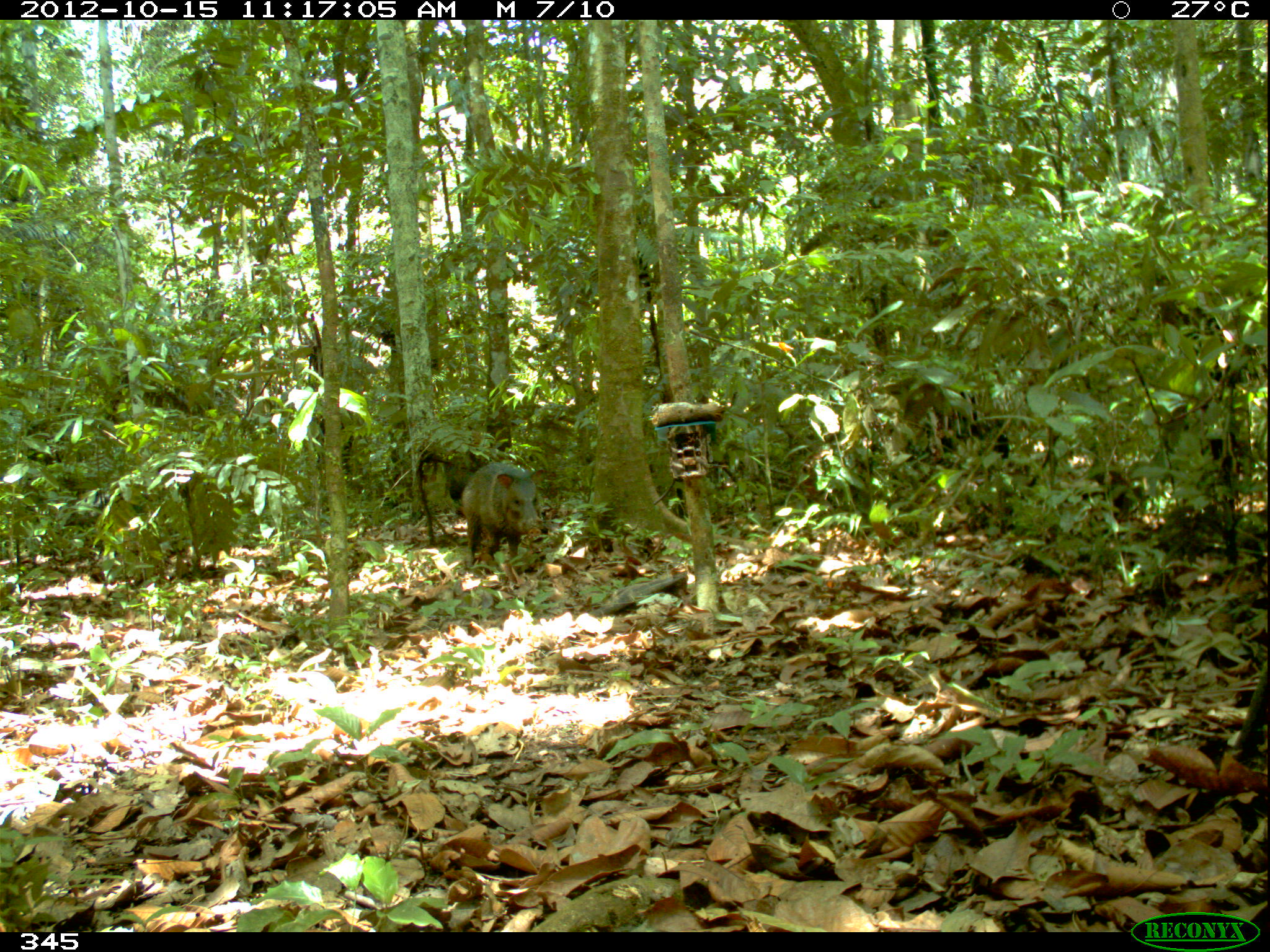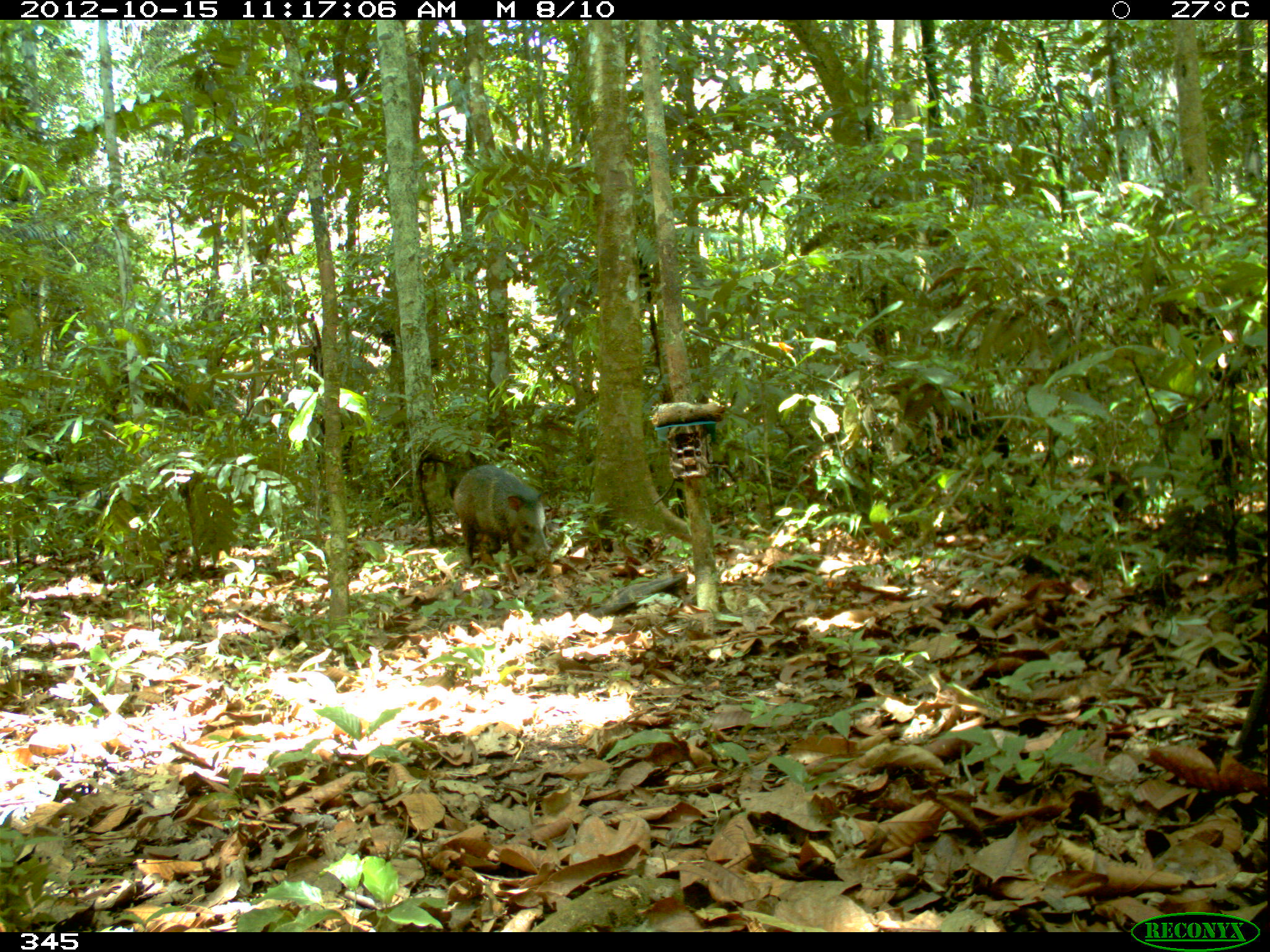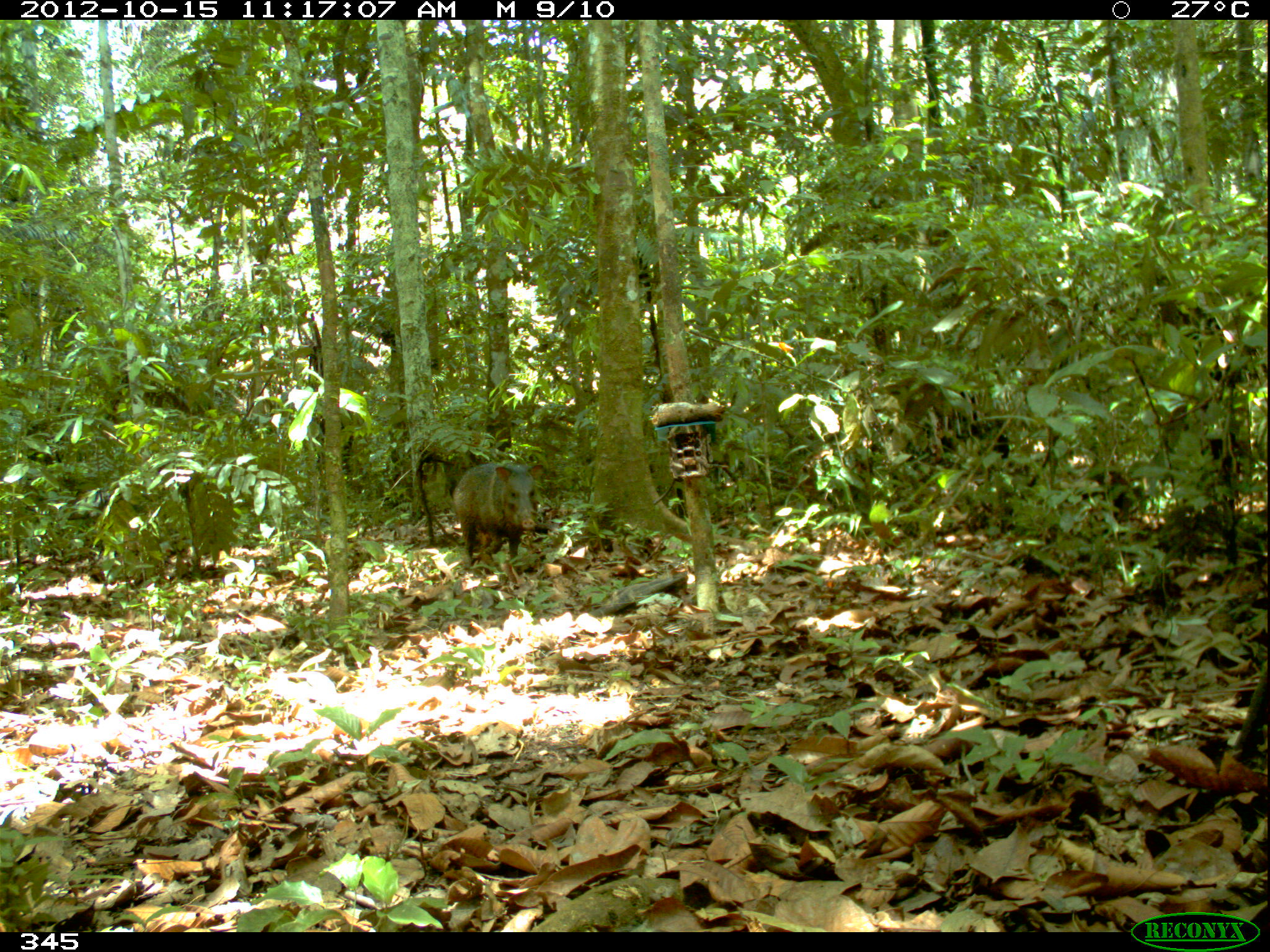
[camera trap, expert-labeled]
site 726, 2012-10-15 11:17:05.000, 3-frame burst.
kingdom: Animalia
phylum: Chordata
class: Mammalia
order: Artiodactyla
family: Tayassuidae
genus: Pecari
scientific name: Pecari tajacu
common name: collared peccary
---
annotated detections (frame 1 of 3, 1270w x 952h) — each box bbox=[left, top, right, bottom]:
pecari tajacu: bbox=[460, 463, 546, 570]; bbox=[925, 389, 1009, 467]; bbox=[737, 426, 790, 480]; bbox=[713, 415, 754, 442]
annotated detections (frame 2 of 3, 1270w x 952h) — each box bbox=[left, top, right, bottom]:
pecari tajacu: bbox=[451, 464, 553, 574]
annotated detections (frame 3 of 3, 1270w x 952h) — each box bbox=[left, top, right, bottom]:
pecari tajacu: bbox=[451, 462, 544, 574]